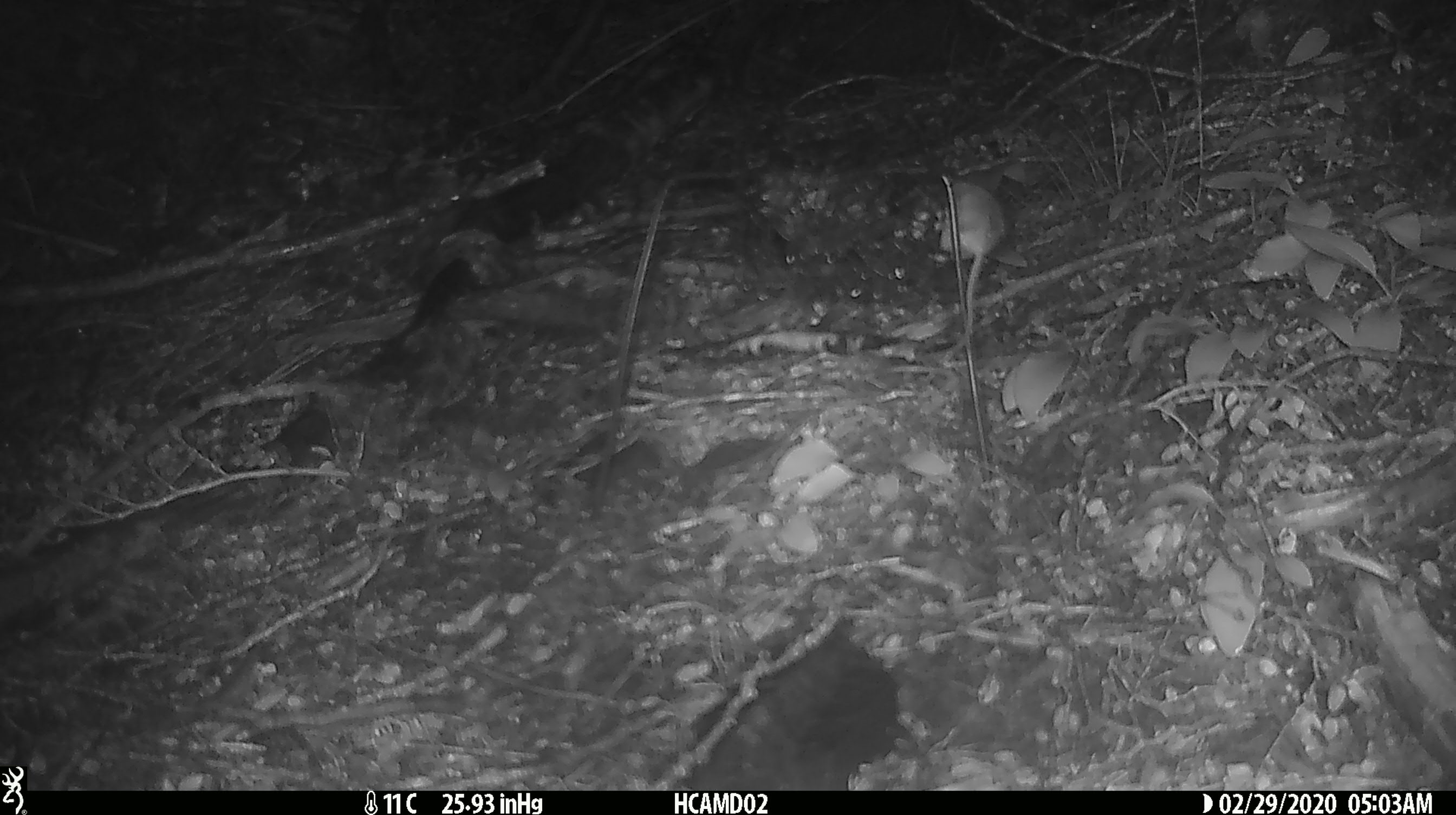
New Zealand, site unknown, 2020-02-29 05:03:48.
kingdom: Animalia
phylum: Chordata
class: Mammalia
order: Rodentia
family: Muridae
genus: Mus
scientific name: Mus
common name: mouse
Mouse (Mus).